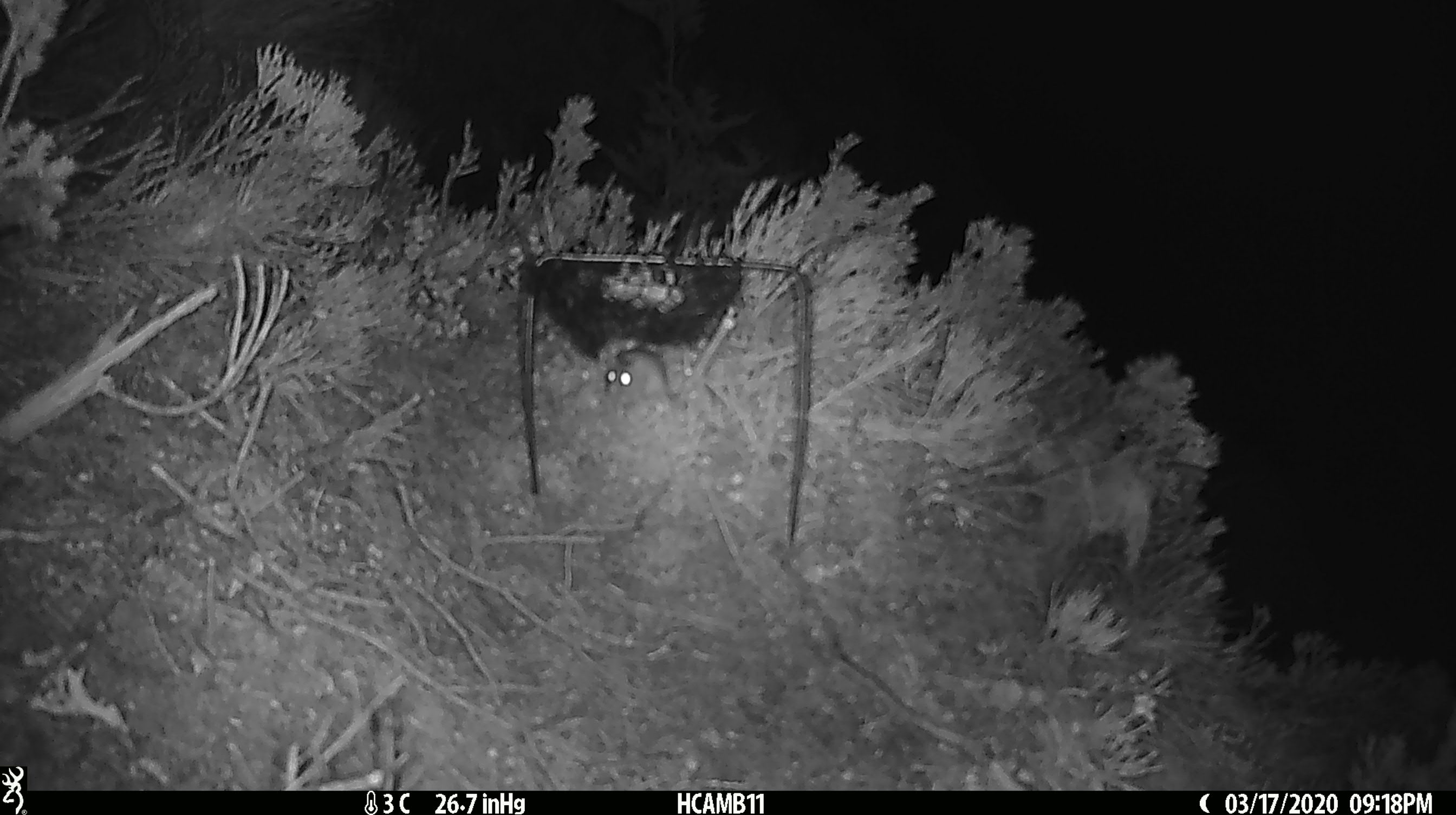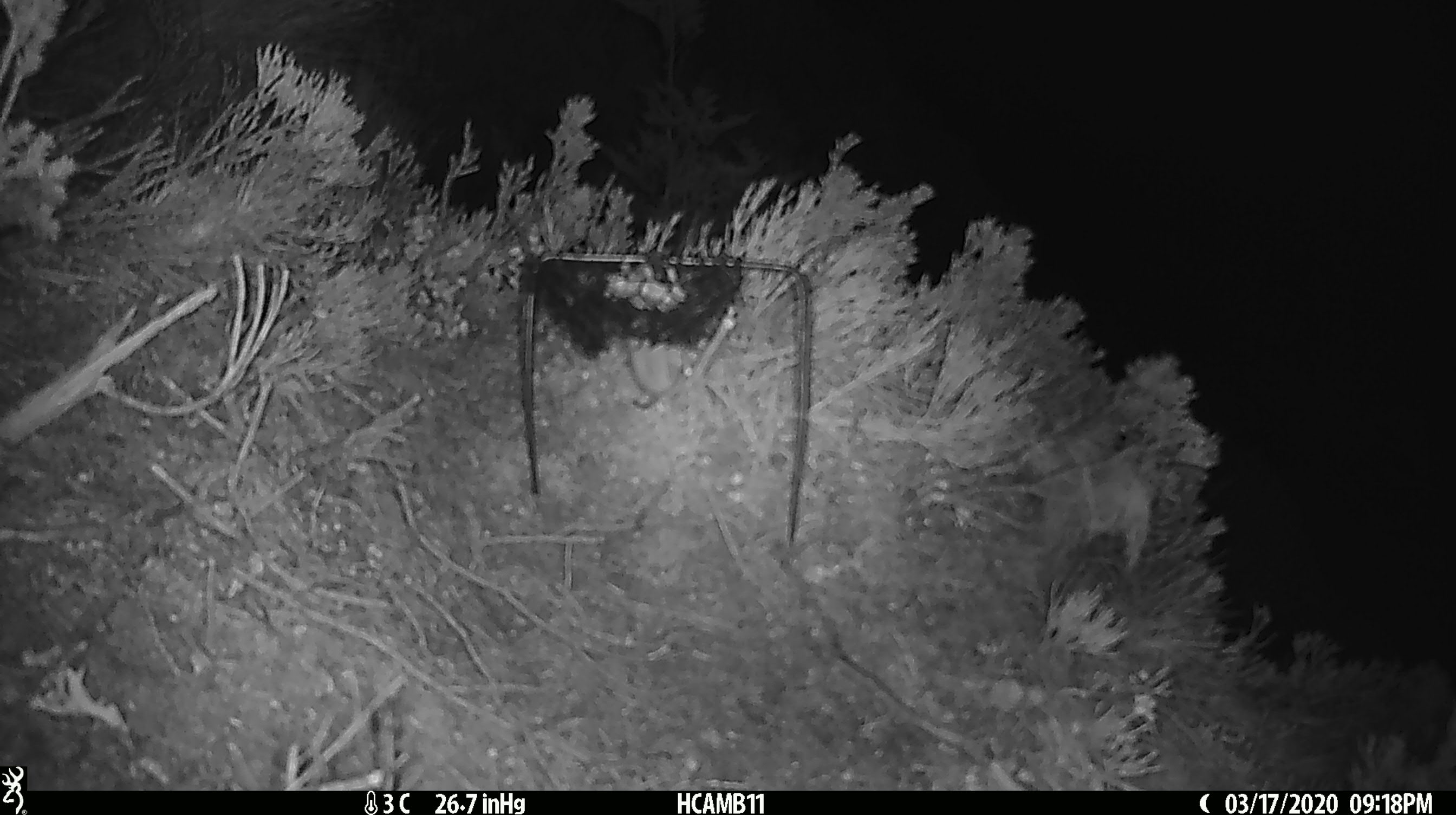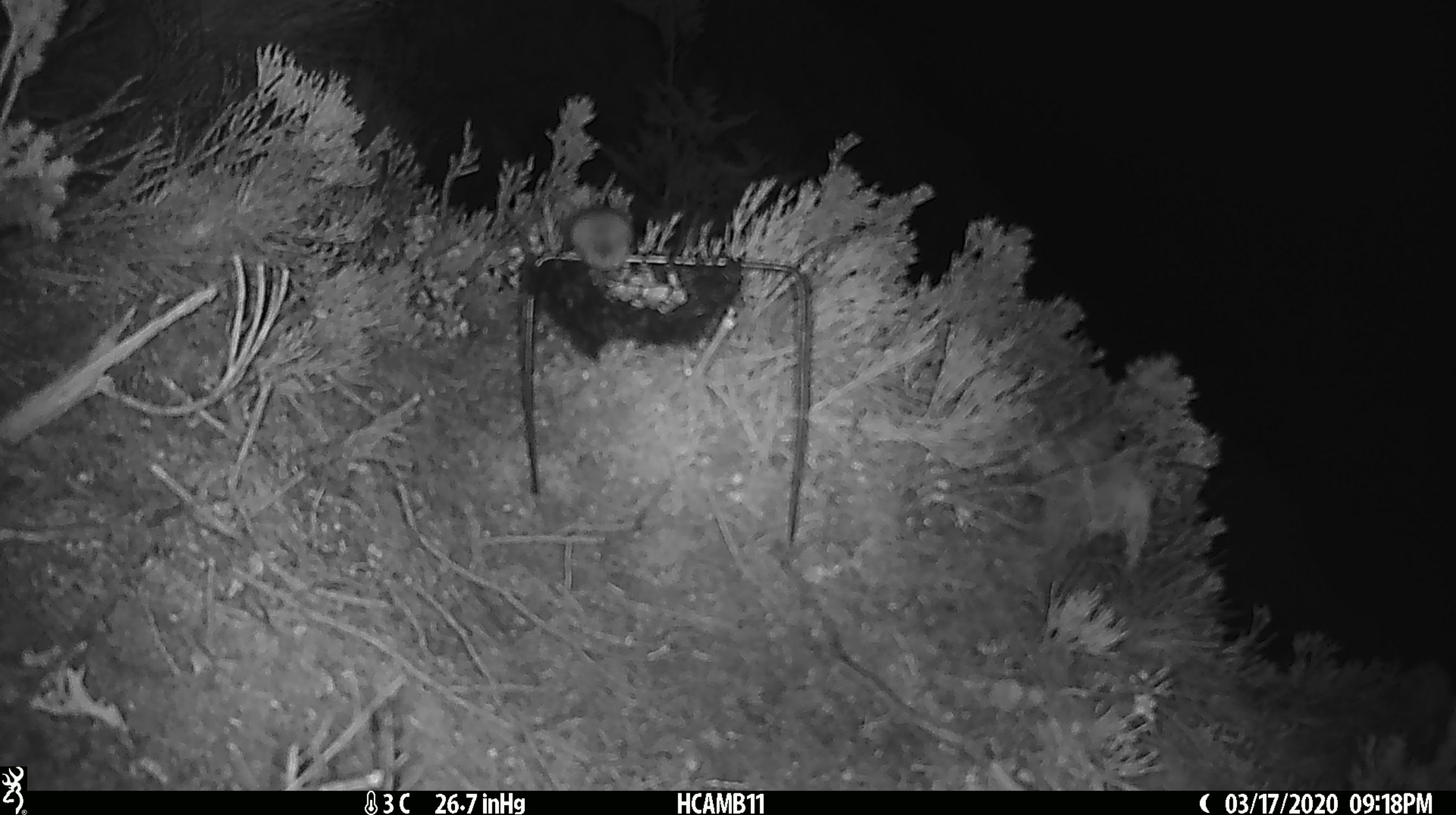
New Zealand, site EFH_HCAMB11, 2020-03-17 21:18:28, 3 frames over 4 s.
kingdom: Animalia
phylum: Chordata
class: Mammalia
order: Rodentia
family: Muridae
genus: Mus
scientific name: Mus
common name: mouse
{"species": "mouse (Mus)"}